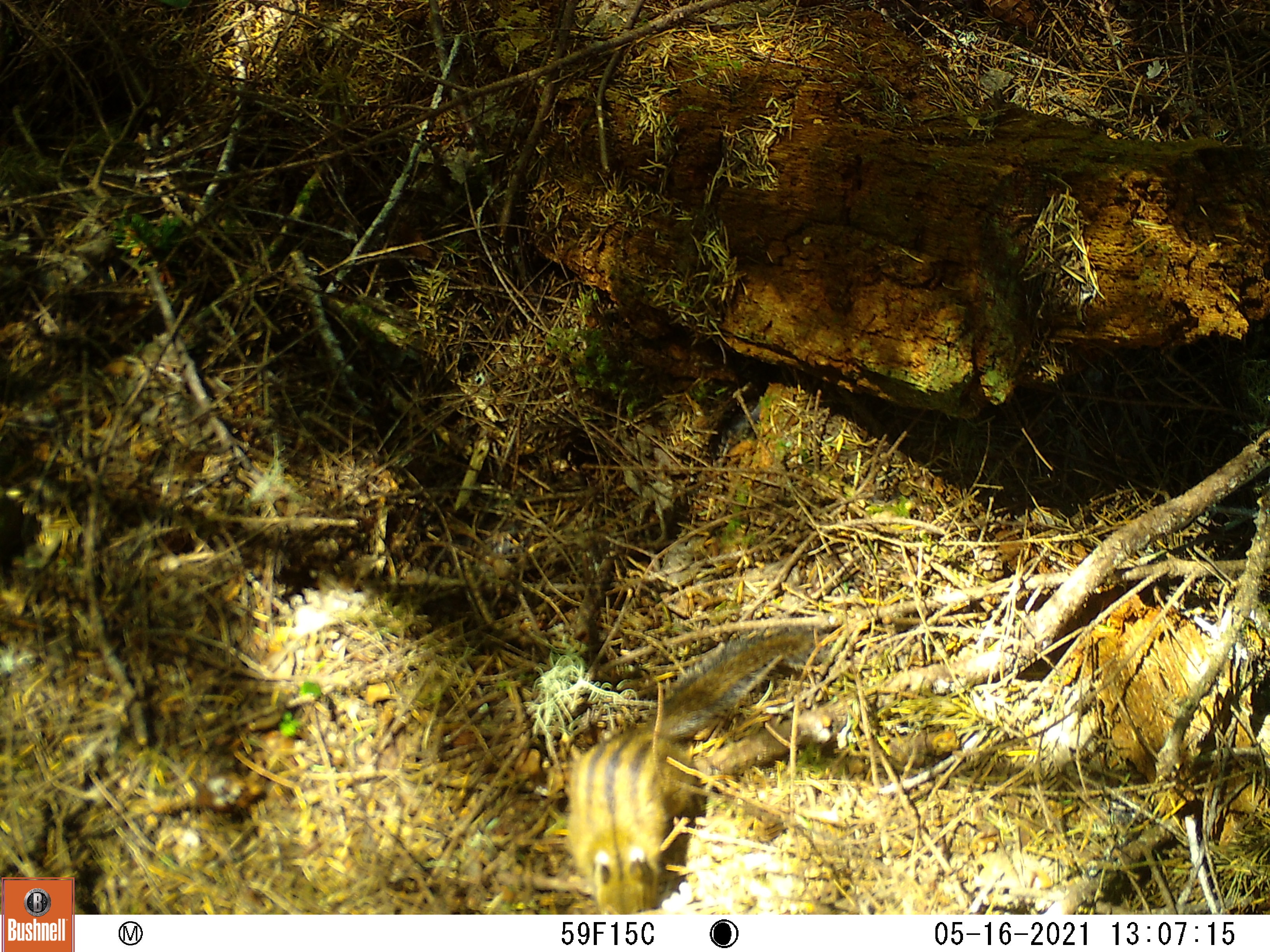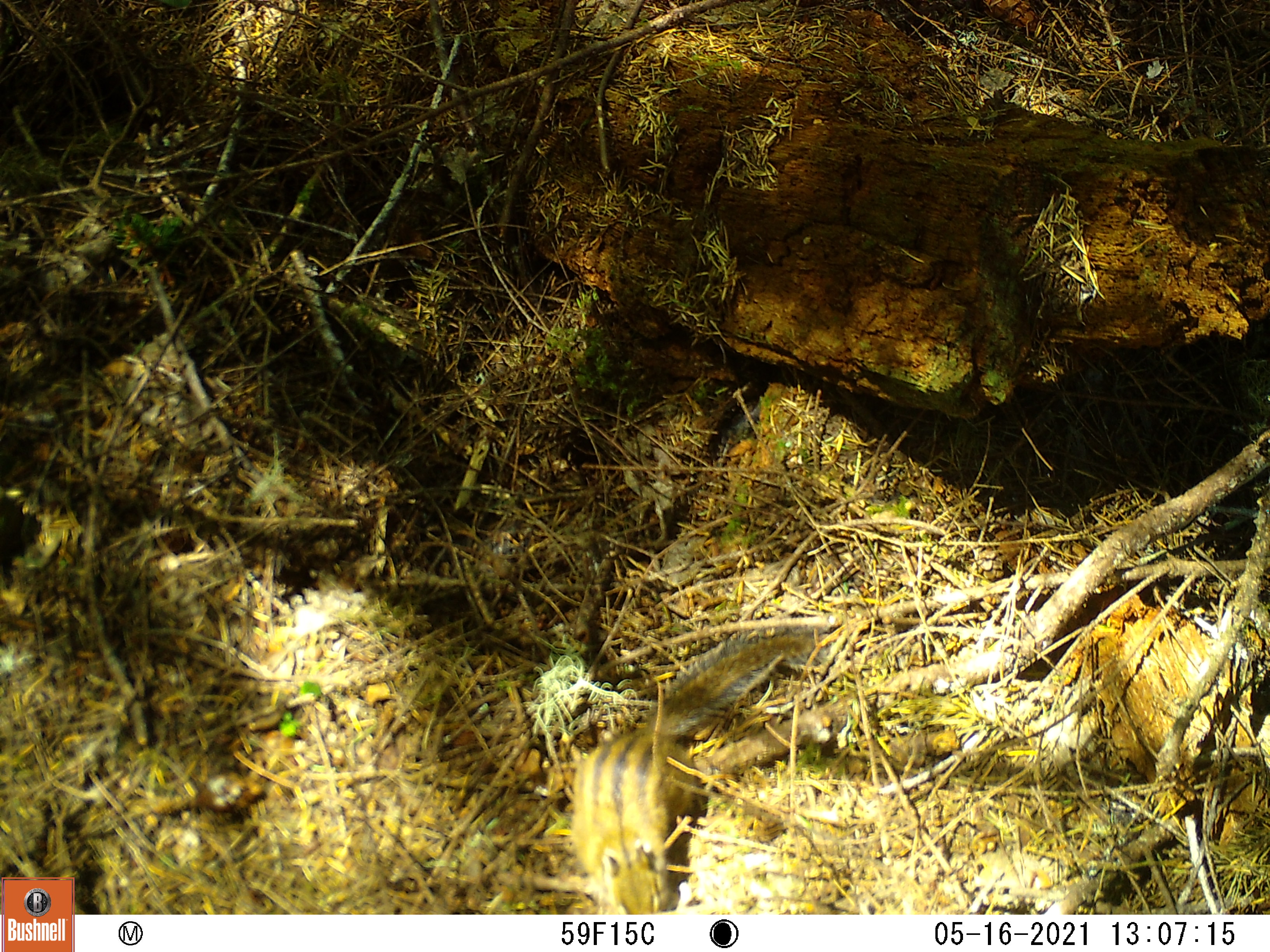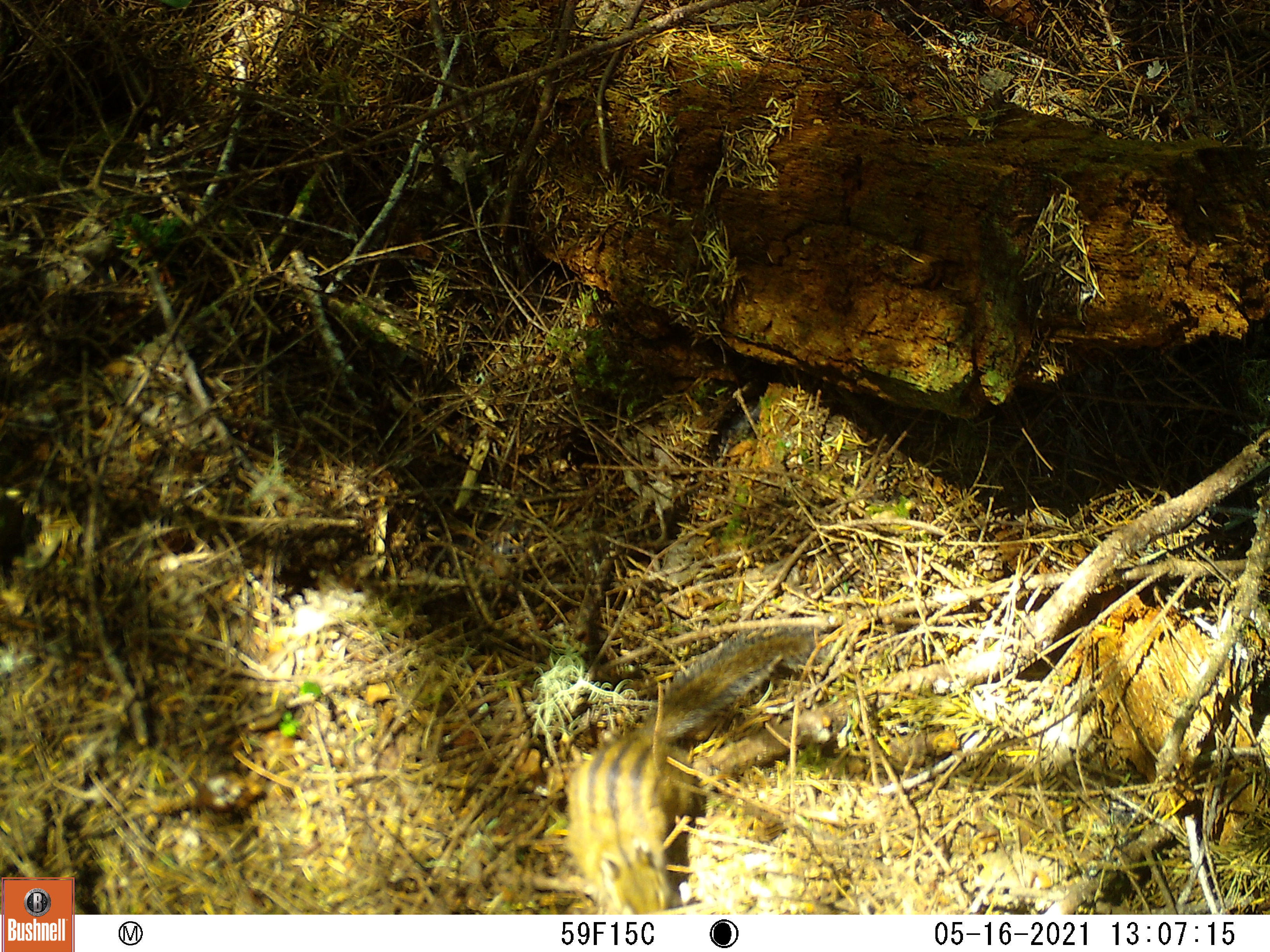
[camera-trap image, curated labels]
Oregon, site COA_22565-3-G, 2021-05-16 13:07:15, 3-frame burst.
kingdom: Animalia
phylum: Chordata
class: Mammalia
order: Rodentia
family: Sciuridae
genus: Neotamias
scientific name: Neotamias townsendii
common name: townsend's chipmunk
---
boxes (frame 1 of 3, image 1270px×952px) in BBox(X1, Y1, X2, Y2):
townsend's chipmunk: BBox(566, 618, 823, 909)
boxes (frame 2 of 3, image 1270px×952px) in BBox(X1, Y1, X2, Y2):
townsend's chipmunk: BBox(561, 621, 829, 906)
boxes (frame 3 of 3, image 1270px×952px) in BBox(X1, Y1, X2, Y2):
townsend's chipmunk: BBox(556, 622, 822, 911)